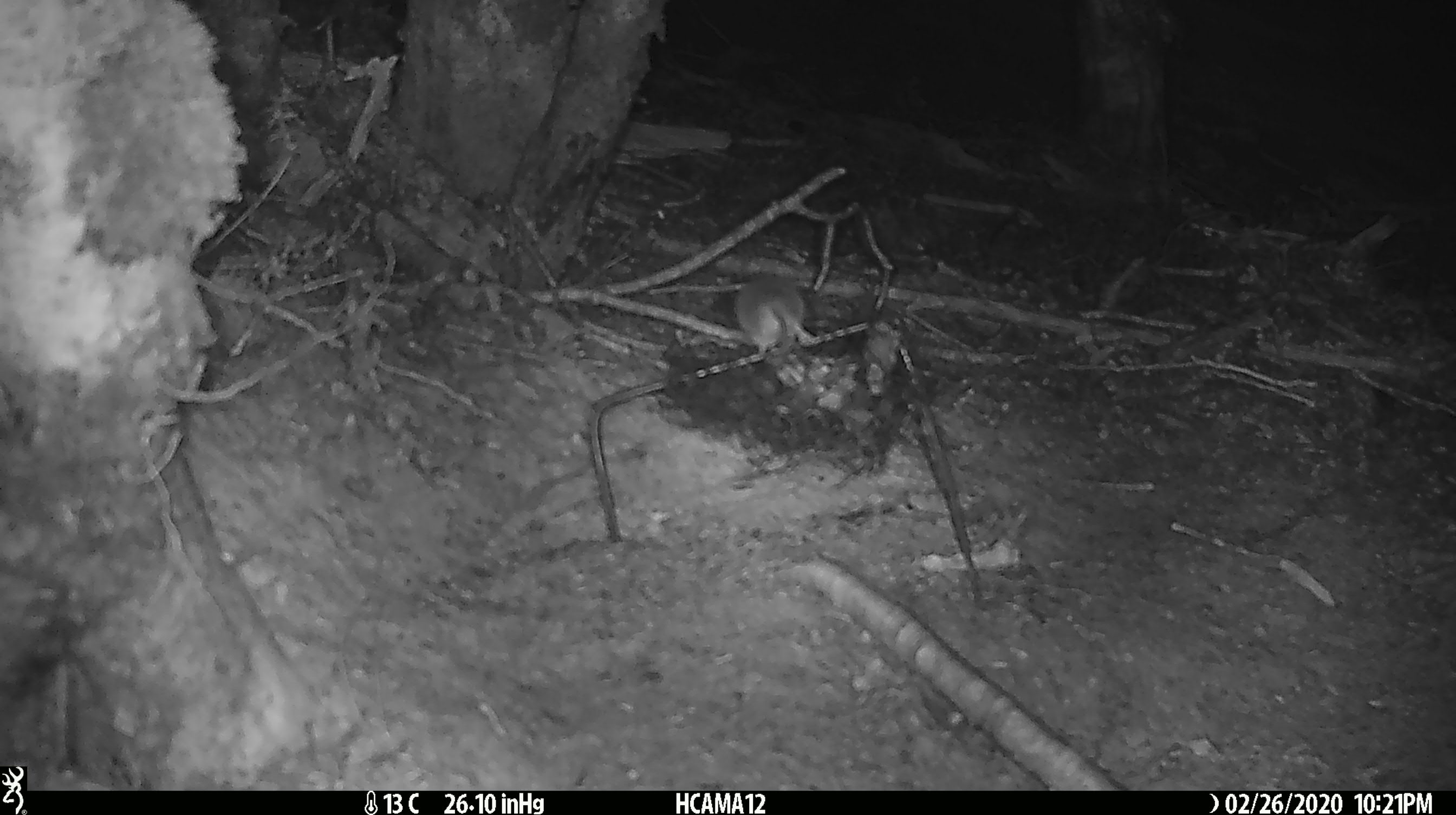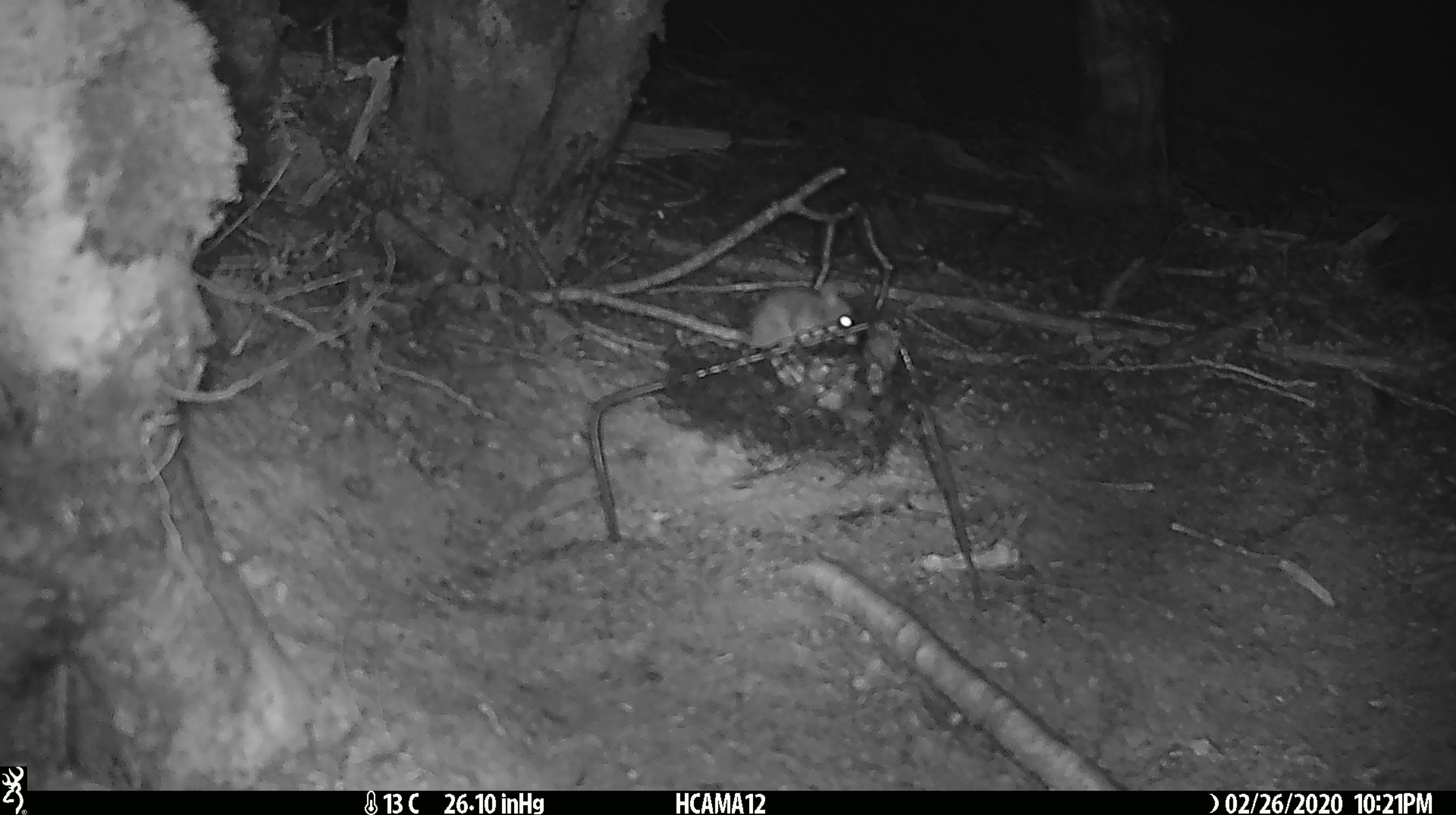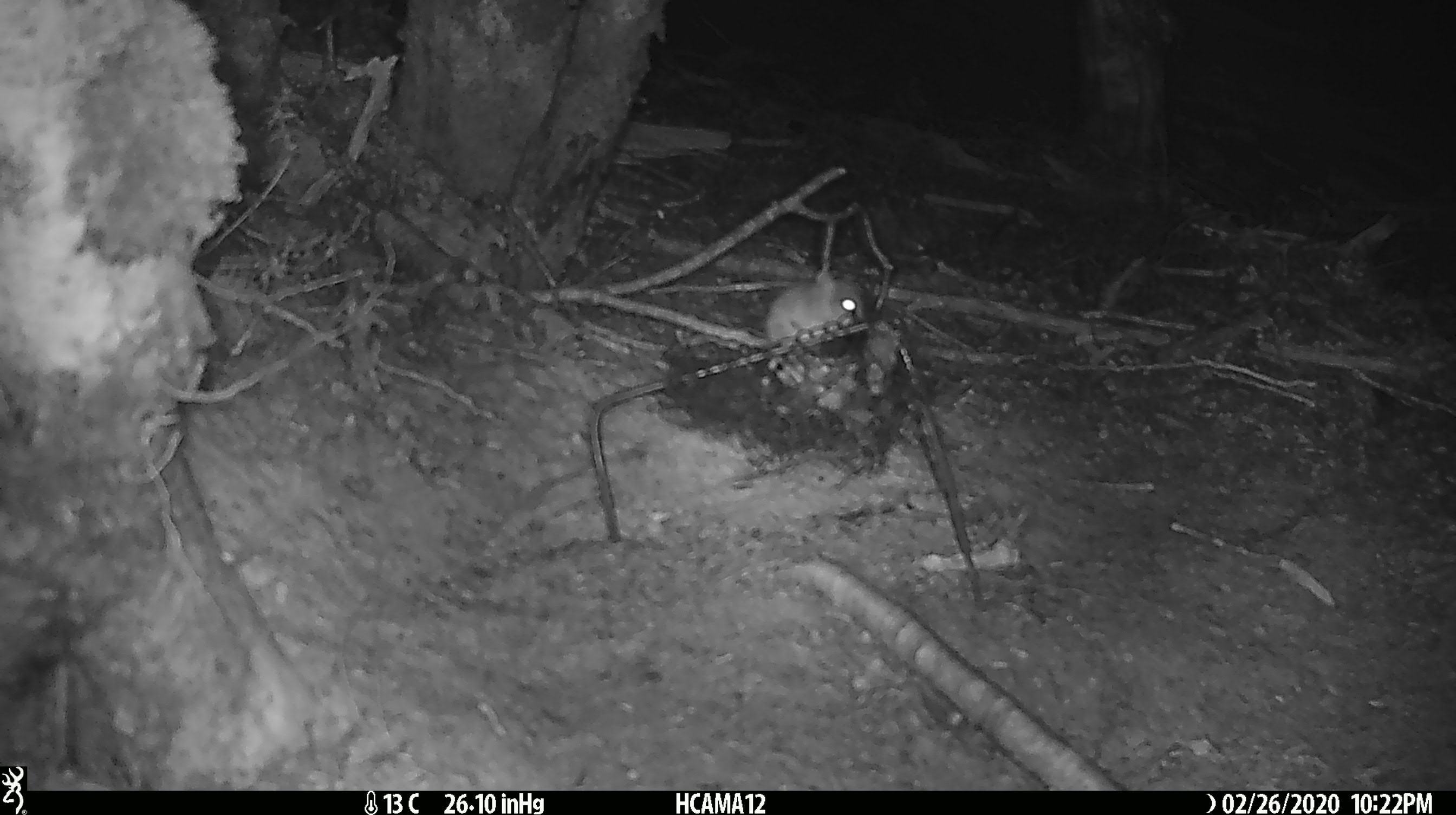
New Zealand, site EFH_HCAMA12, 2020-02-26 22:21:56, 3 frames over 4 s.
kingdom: Animalia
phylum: Chordata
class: Mammalia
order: Rodentia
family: Muridae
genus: Mus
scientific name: Mus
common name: mouse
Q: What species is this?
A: Mouse (Mus).